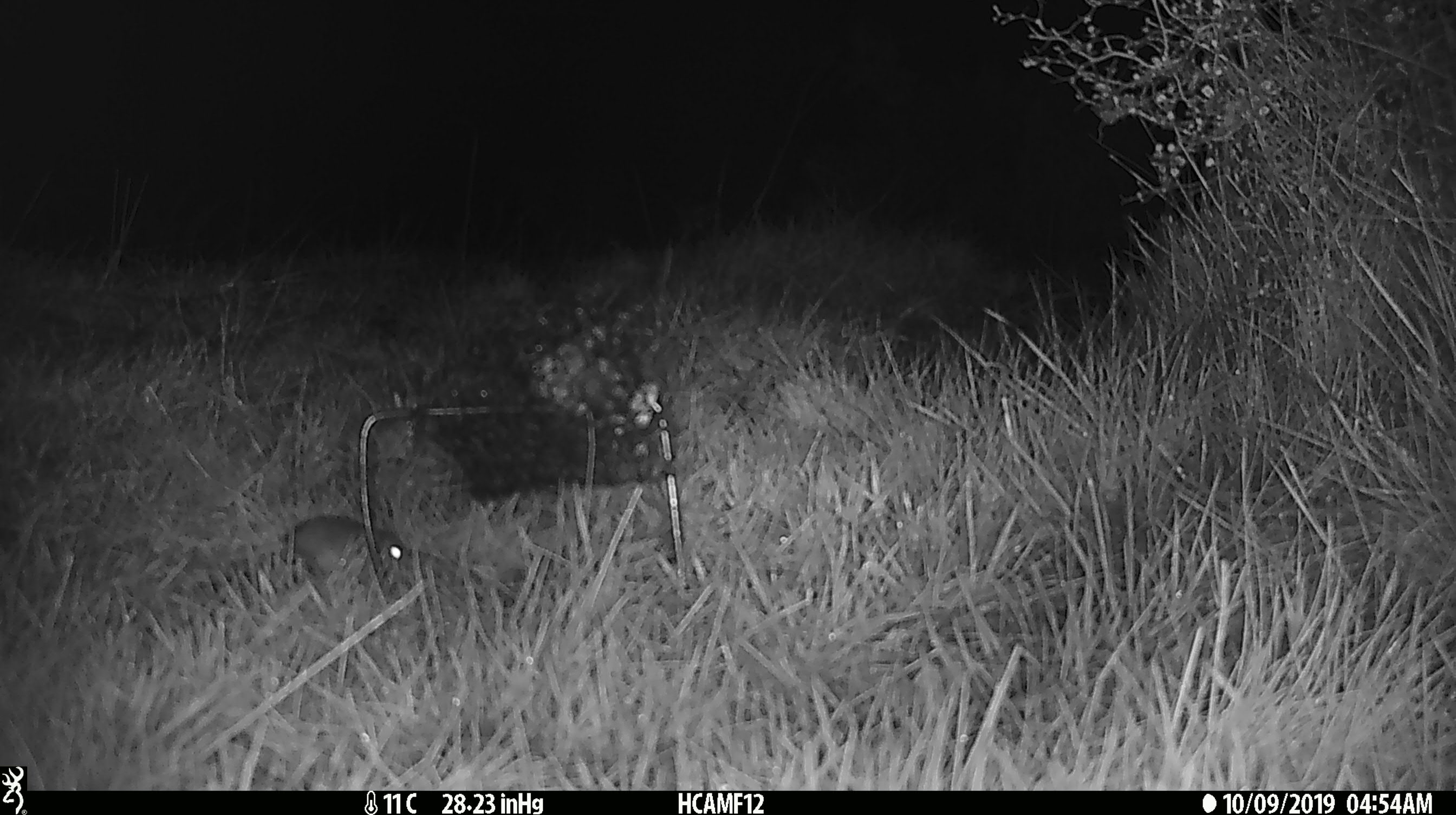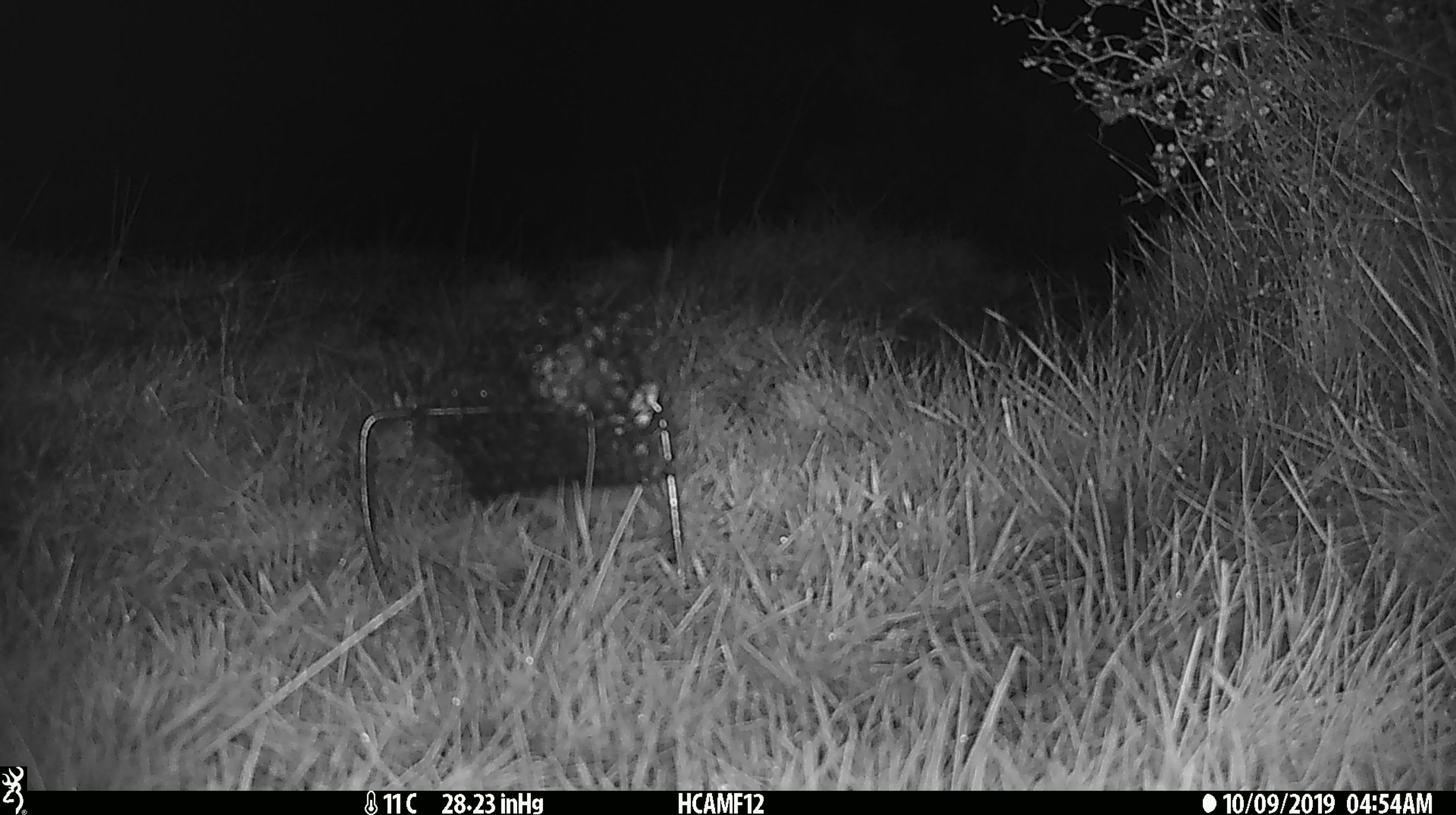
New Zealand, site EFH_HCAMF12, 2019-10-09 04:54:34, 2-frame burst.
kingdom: Animalia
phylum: Chordata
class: Mammalia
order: Rodentia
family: Muridae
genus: Mus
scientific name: Mus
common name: mouse